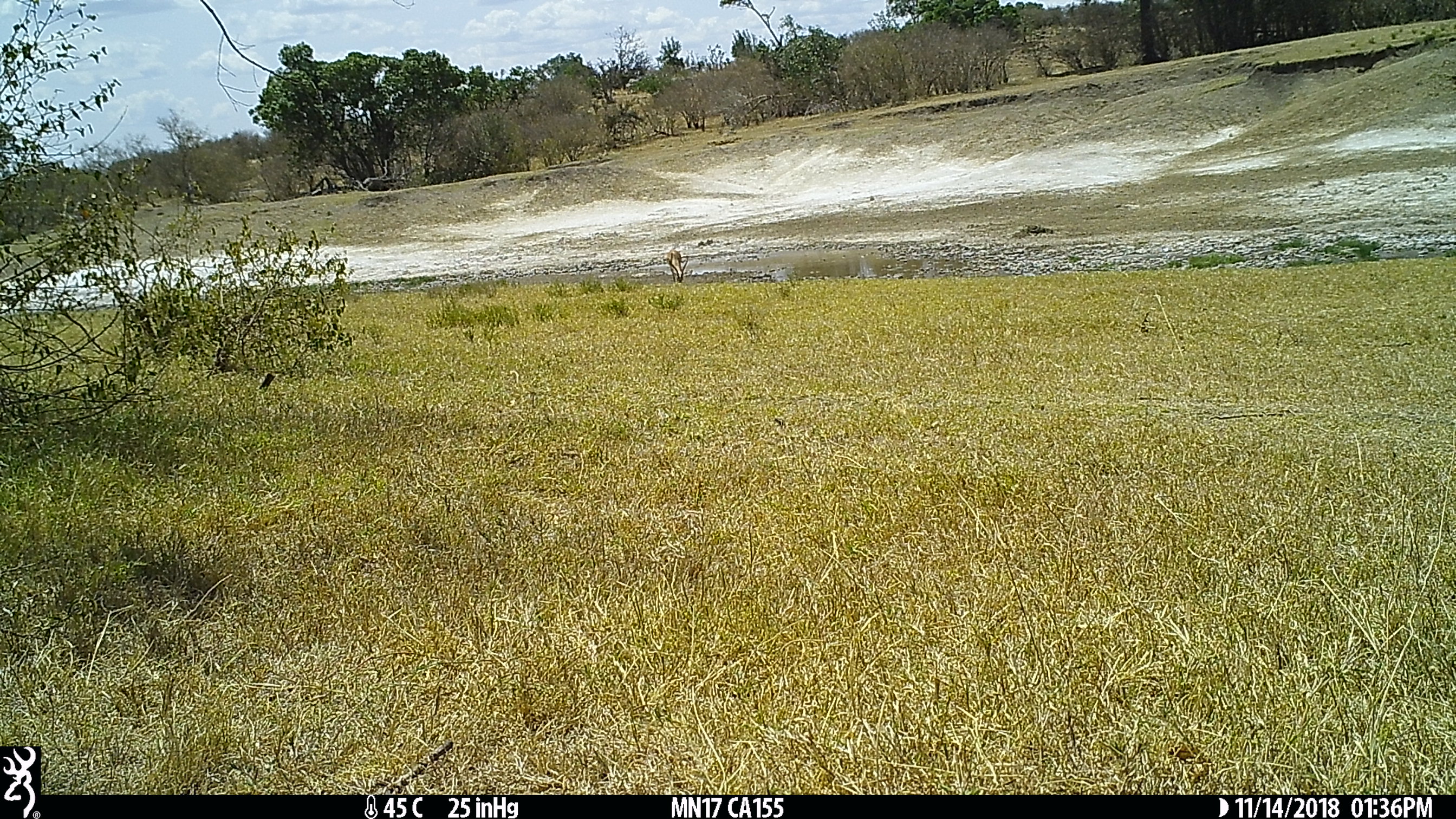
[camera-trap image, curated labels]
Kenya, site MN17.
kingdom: Animalia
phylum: Chordata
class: Mammalia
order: Artiodactyla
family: Bovidae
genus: Nanger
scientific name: Nanger granti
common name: grant's gazelle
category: gazelle grants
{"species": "gazelle grants (grant's gazelle) (Nanger granti)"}